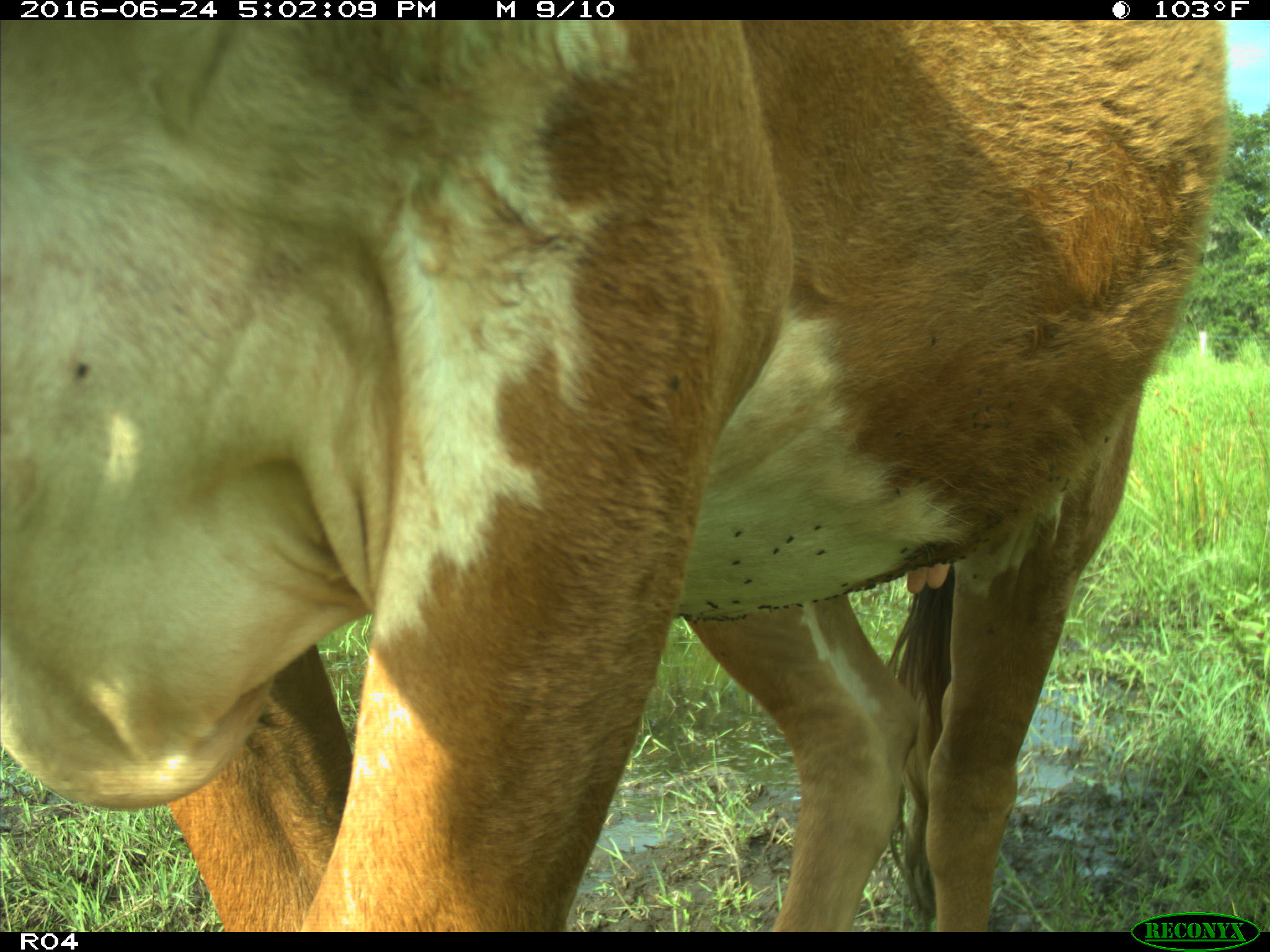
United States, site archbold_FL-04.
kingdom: Animalia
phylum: Chordata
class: Mammalia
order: Artiodactyla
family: Bovidae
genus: Bos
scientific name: Bos taurus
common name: domestic cow